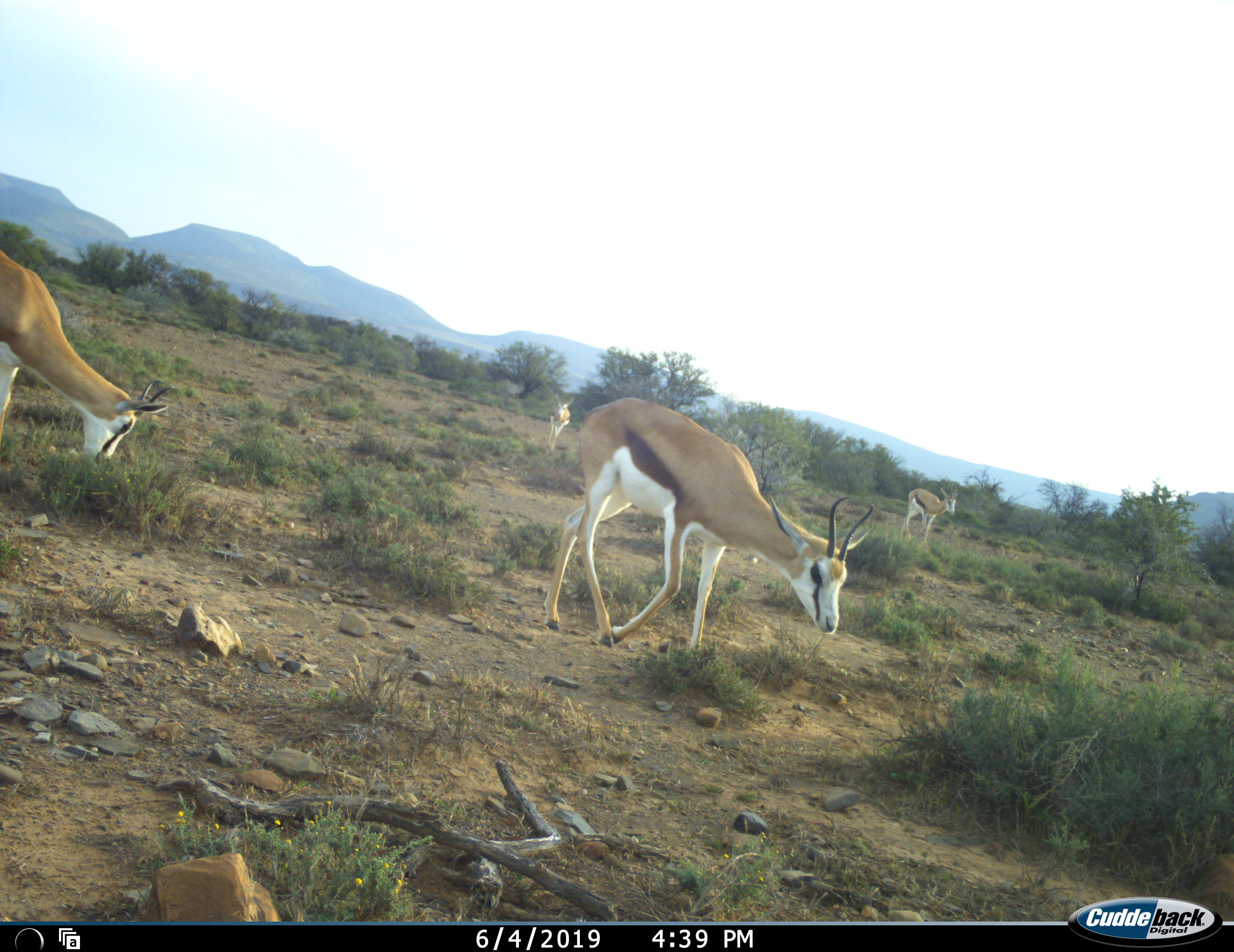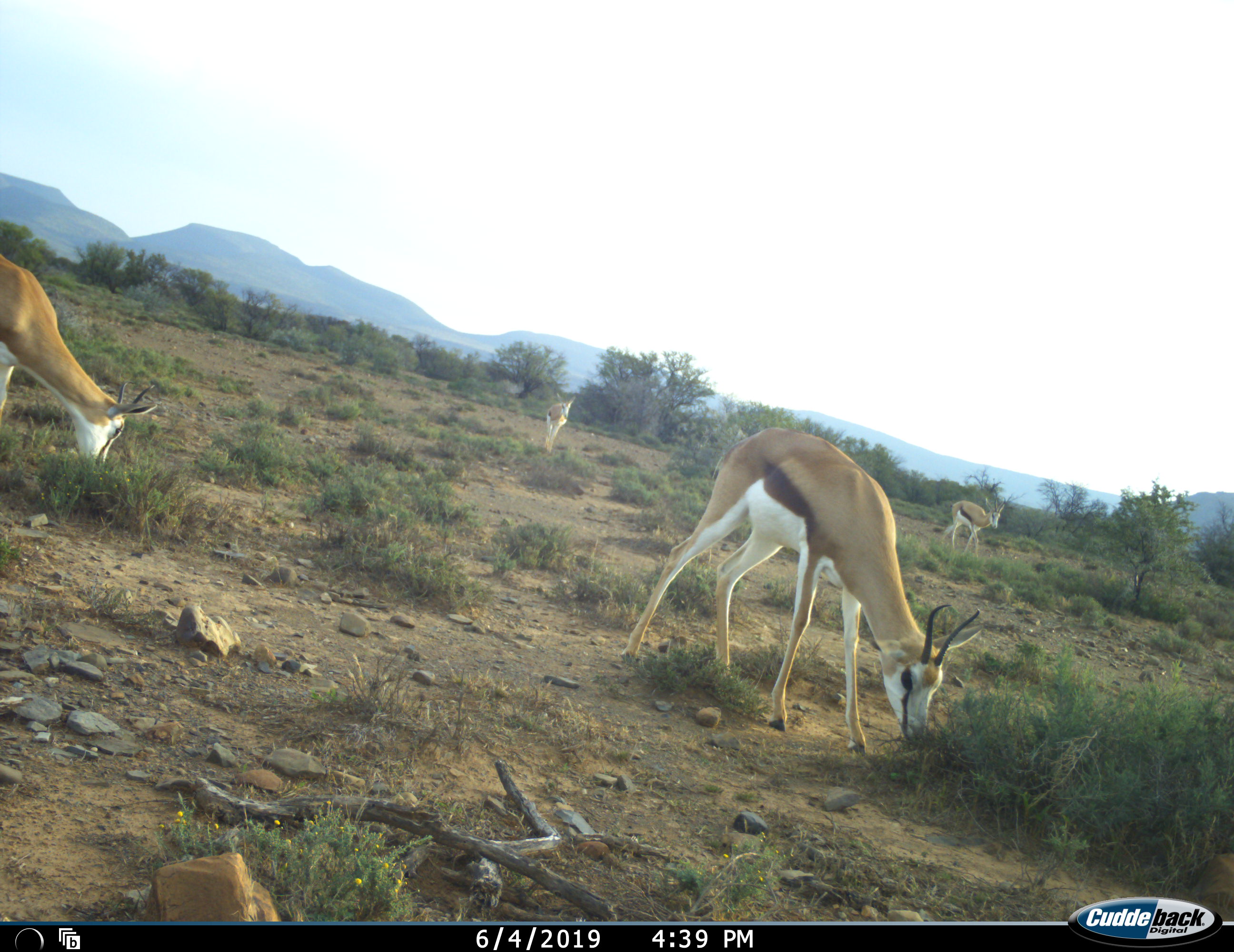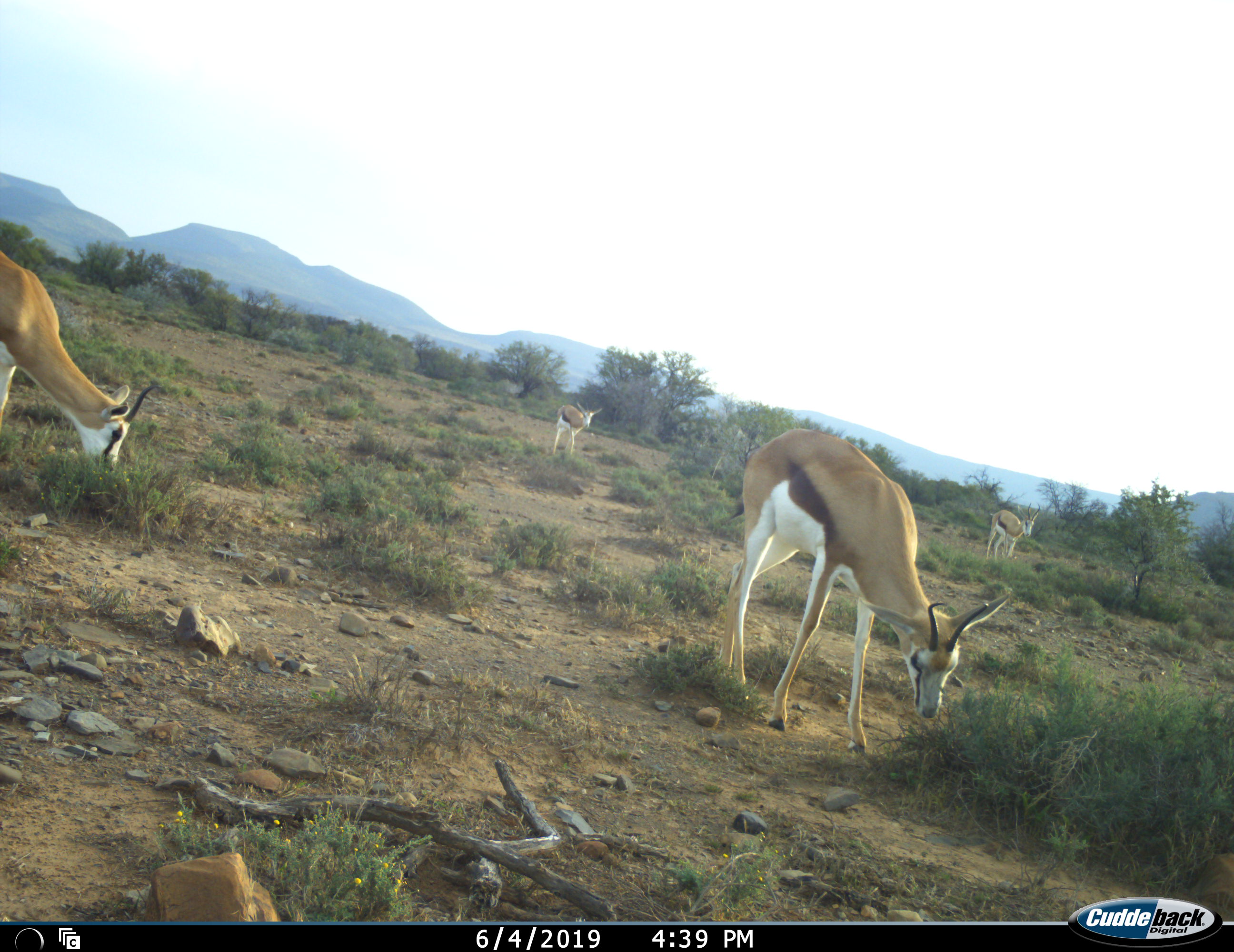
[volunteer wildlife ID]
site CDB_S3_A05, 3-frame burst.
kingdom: Animalia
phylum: Chordata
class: Mammalia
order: Artiodactyla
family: Bovidae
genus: Antidorcas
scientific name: Antidorcas marsupialis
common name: springbok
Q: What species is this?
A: Springbok (Antidorcas marsupialis).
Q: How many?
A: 4.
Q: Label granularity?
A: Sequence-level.